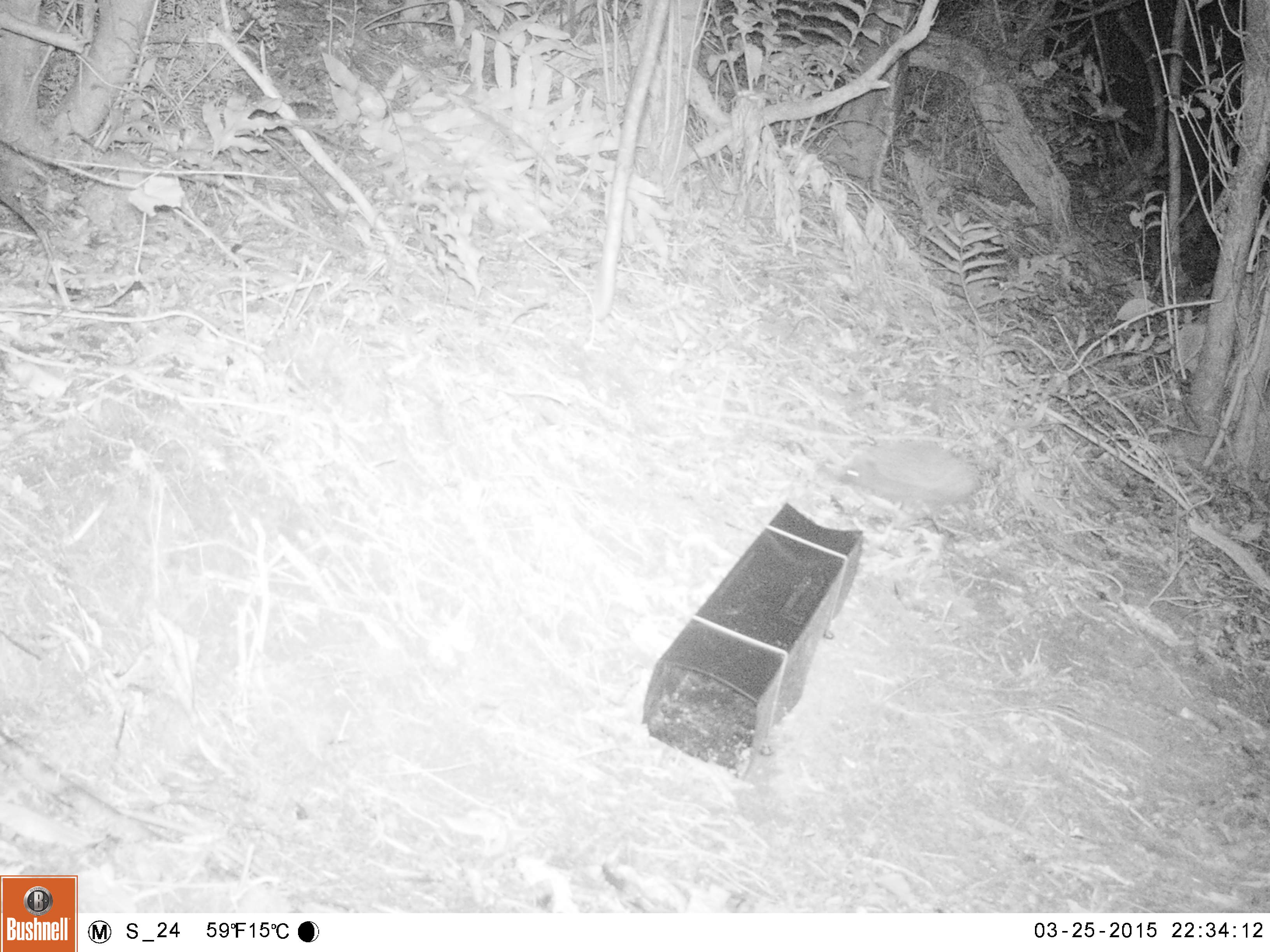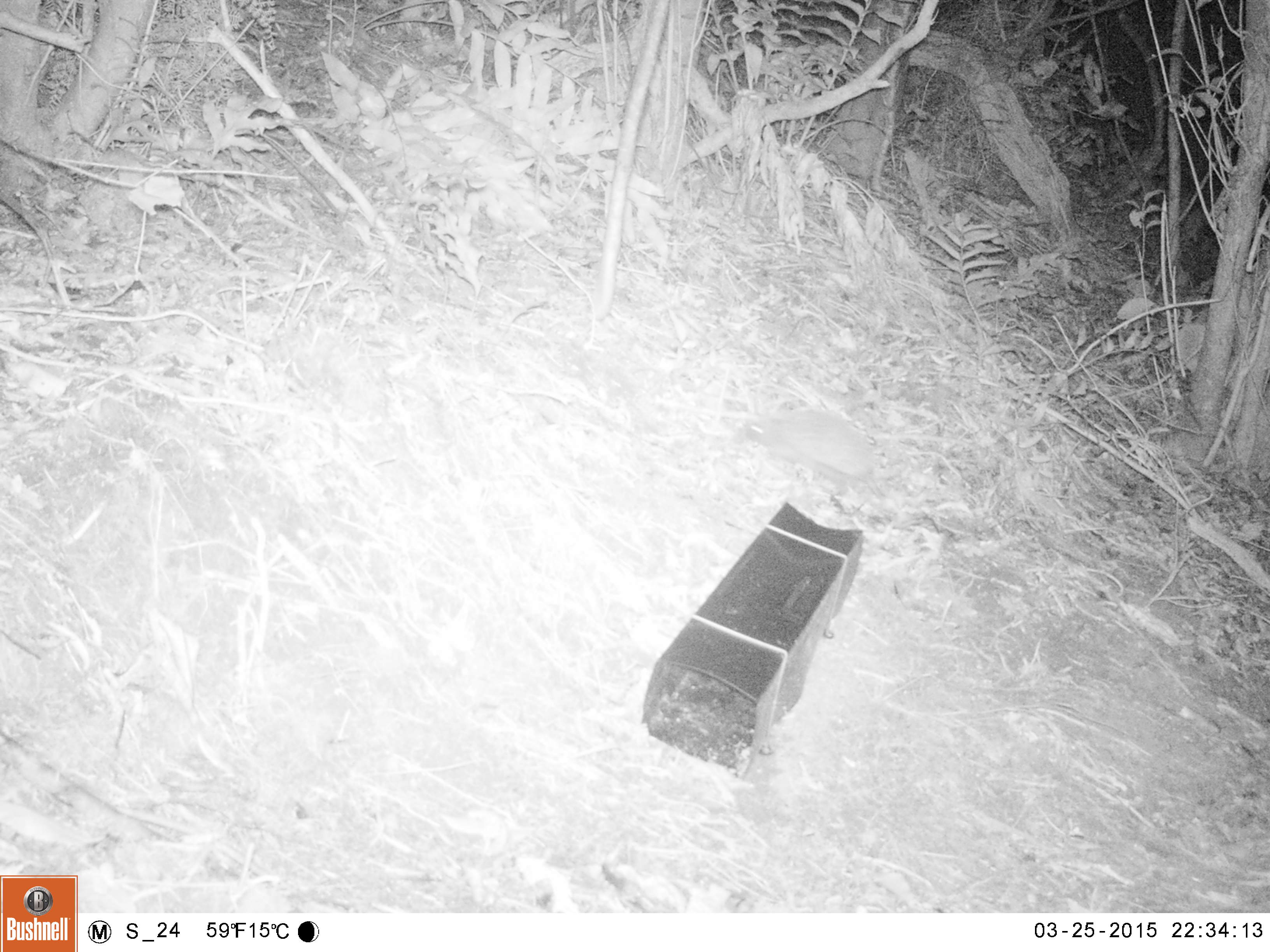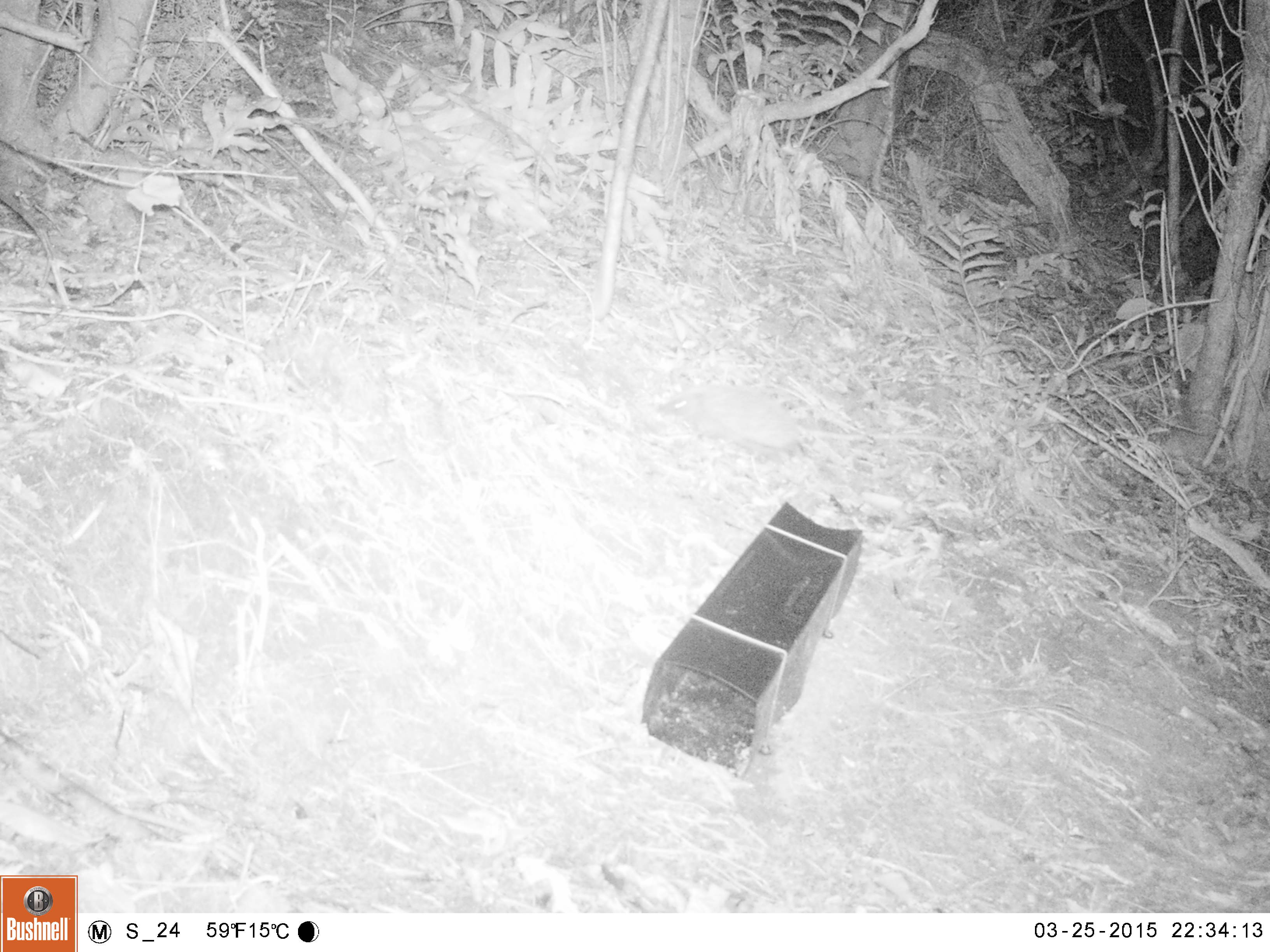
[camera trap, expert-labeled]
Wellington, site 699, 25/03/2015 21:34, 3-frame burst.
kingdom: Animalia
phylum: Chordata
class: Mammalia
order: Eulipotyphla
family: Erinaceidae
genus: Erinaceus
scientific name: Erinaceus europaeus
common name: hedgehog